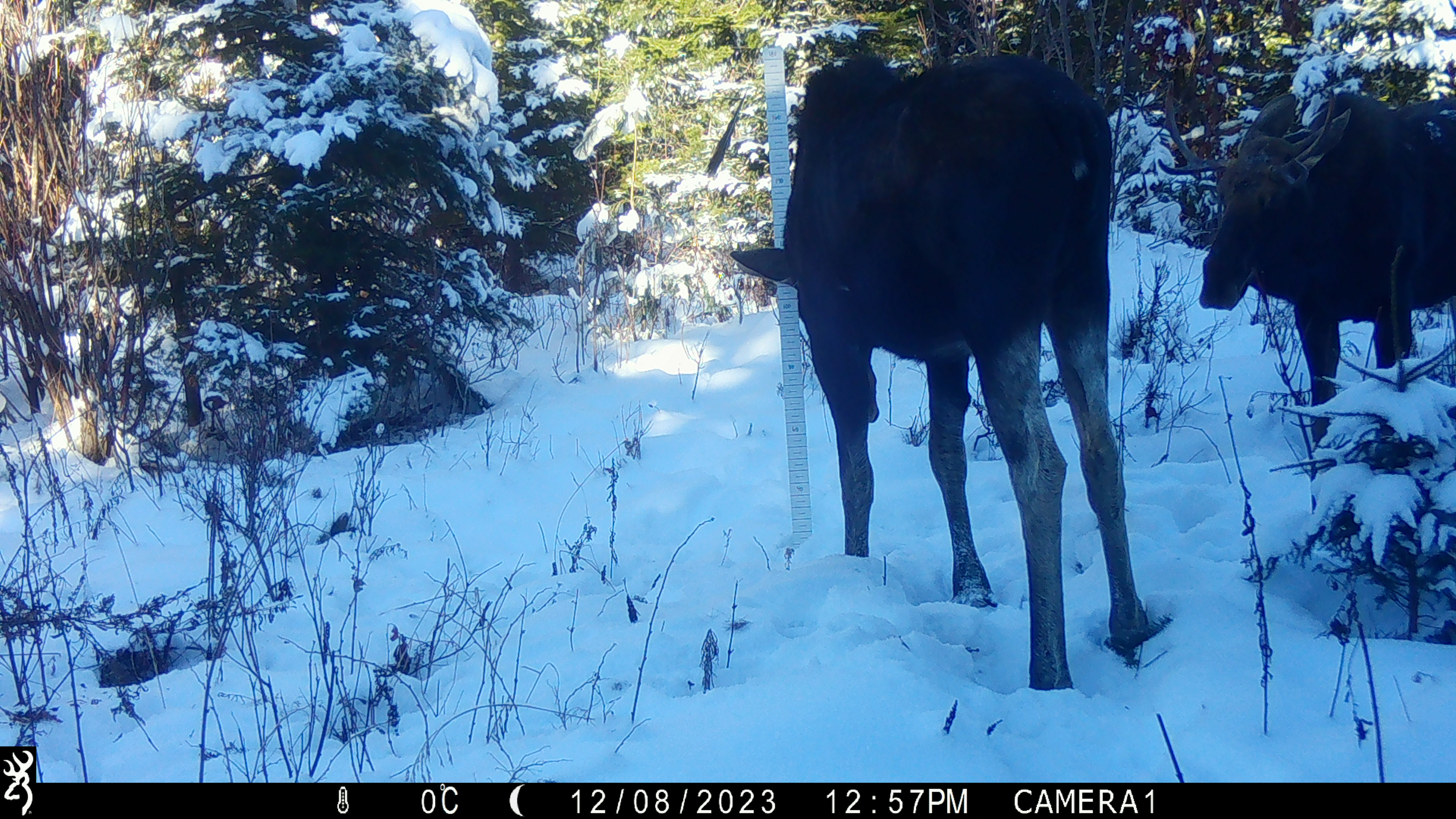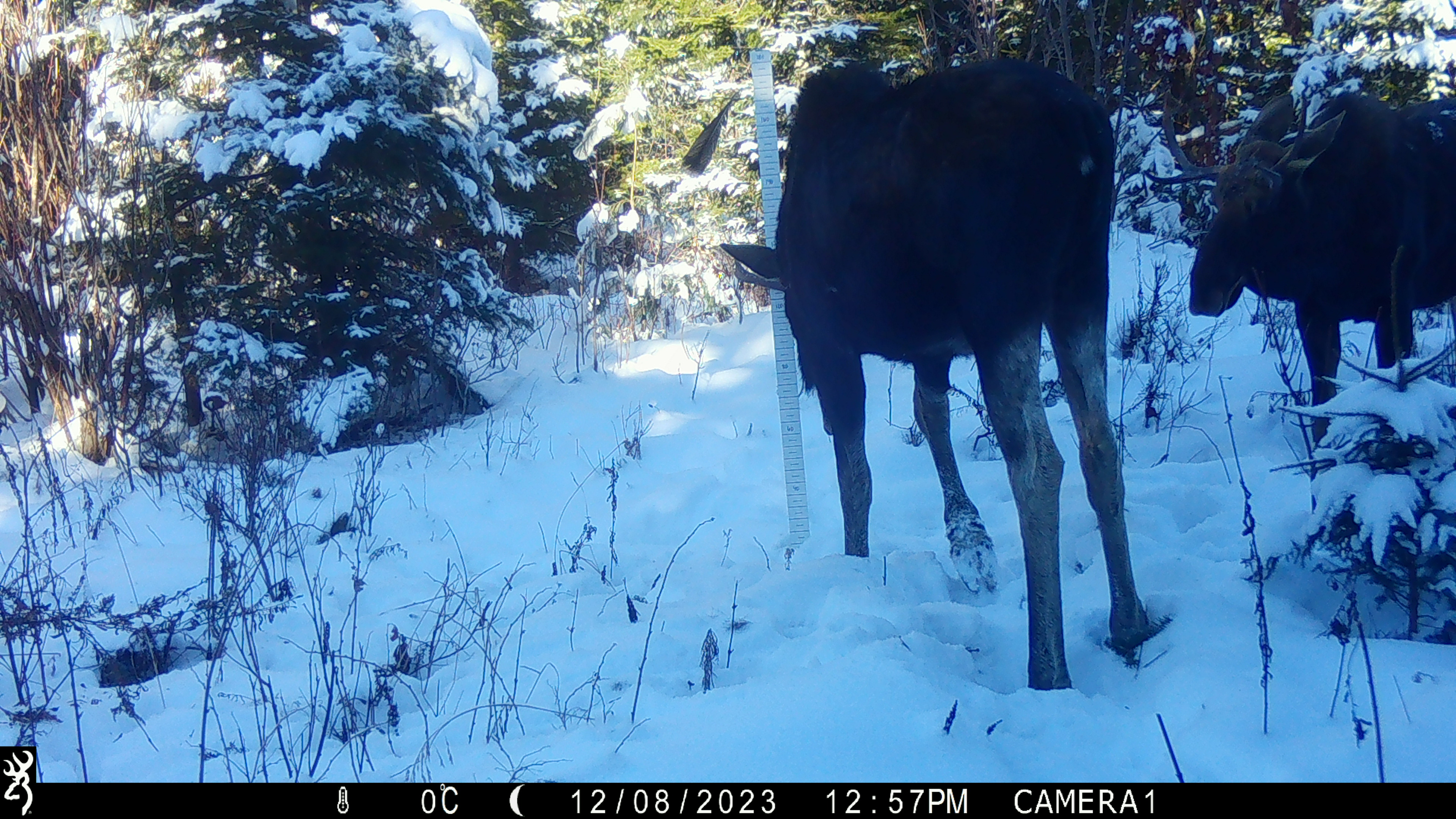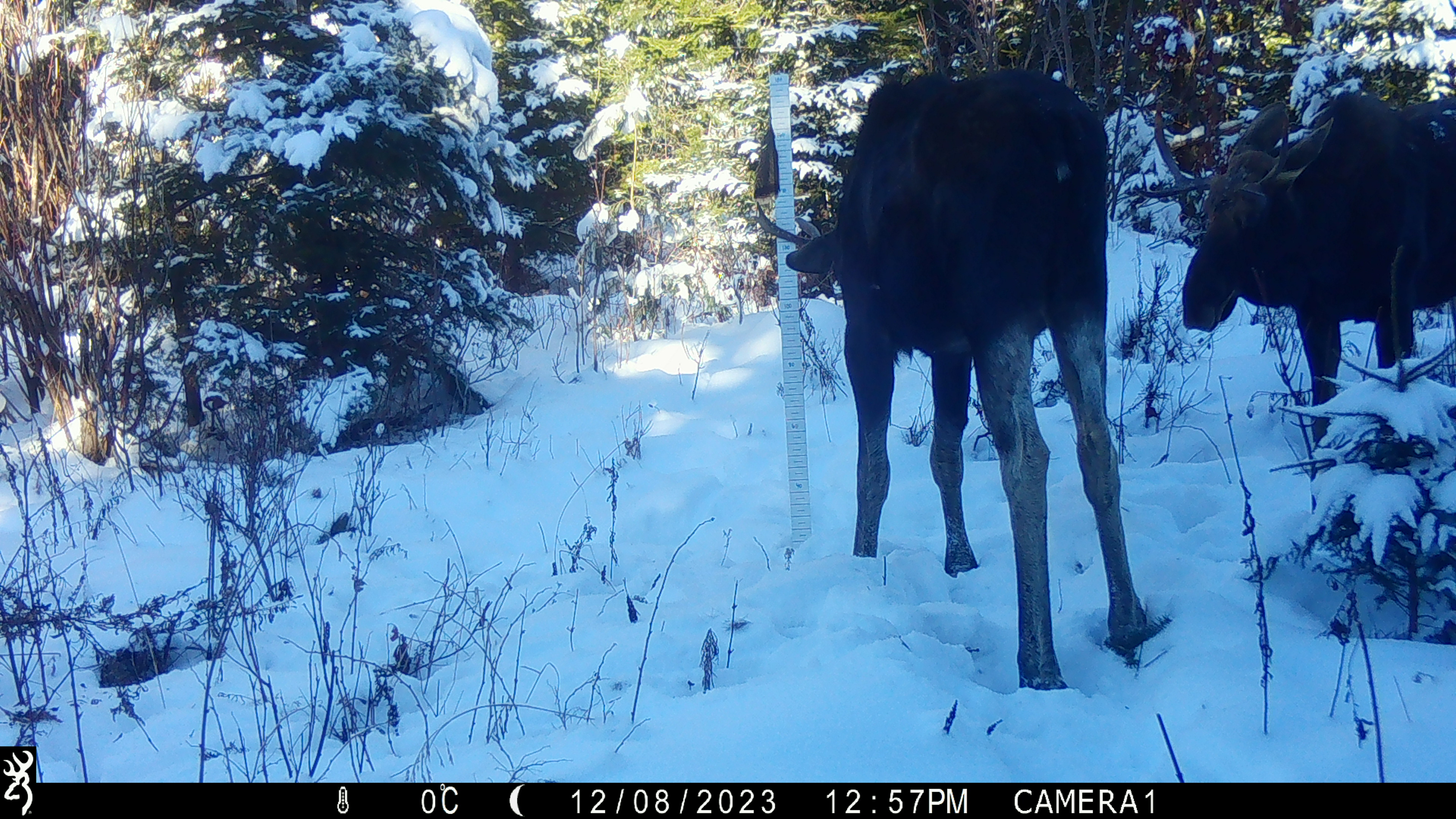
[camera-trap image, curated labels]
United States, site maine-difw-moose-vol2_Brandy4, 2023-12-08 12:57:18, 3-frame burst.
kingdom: Animalia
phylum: Chordata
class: Mammalia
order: Artiodactyla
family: Cervidae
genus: Alces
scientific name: Alces alces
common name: moose